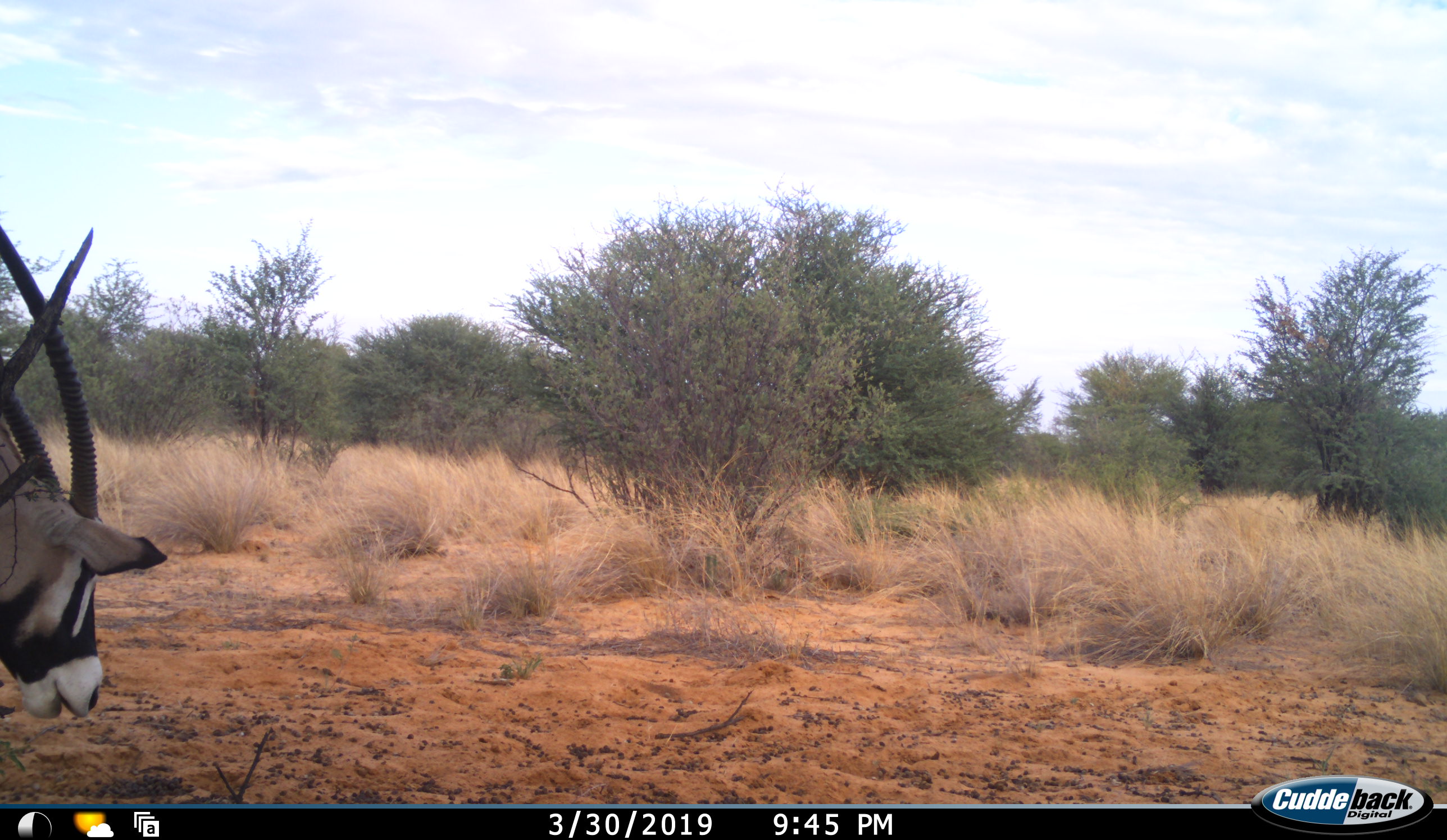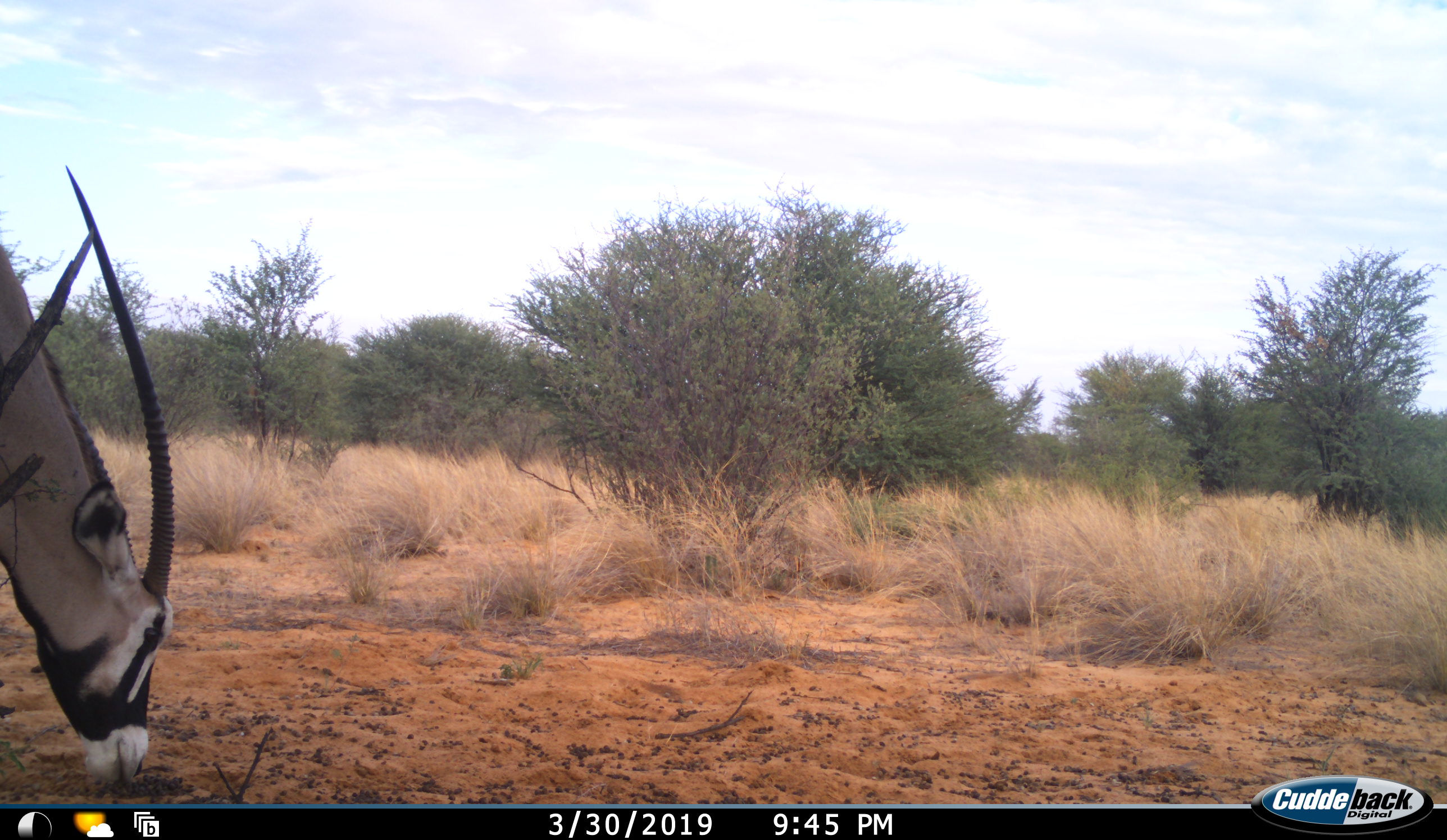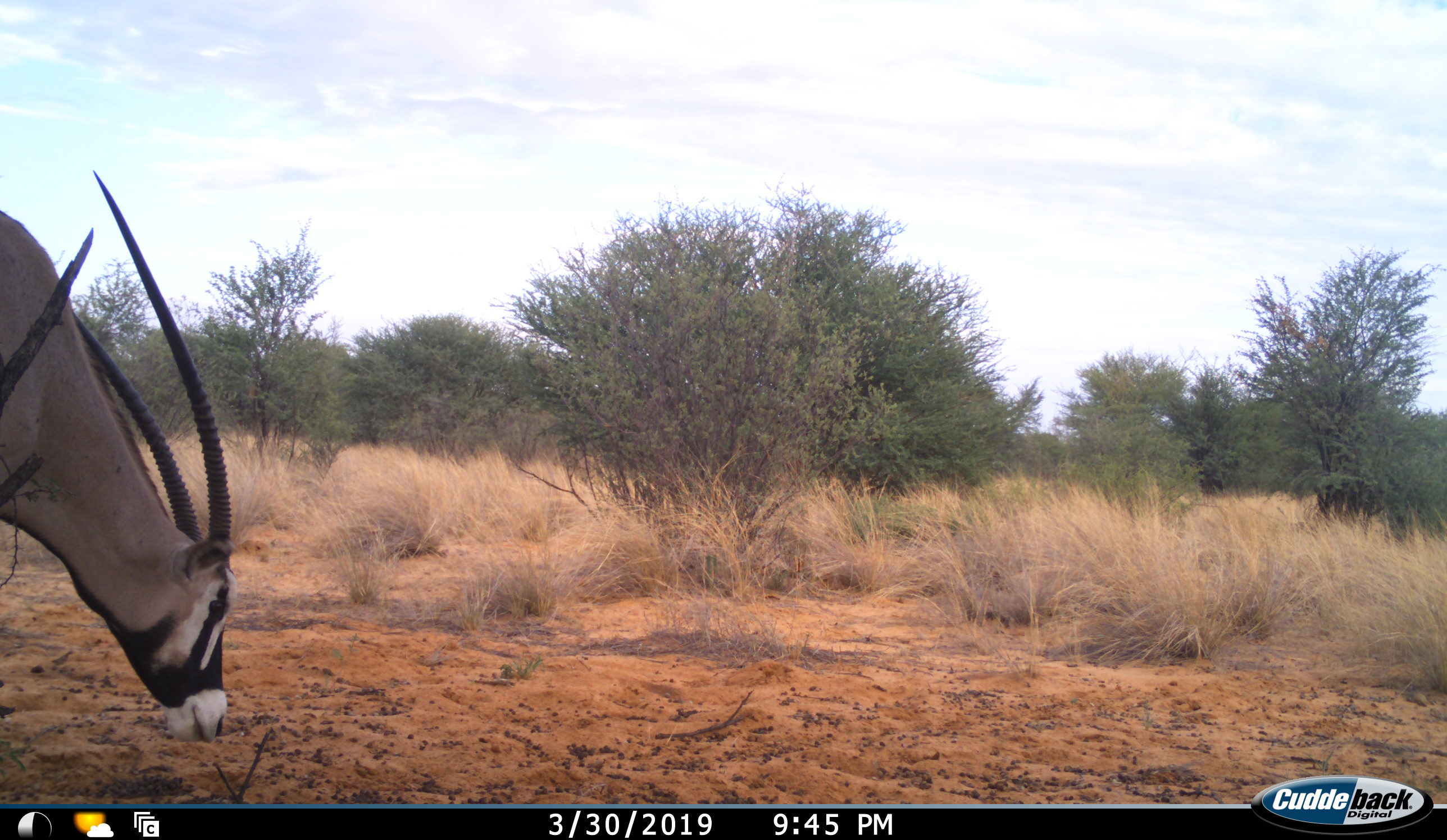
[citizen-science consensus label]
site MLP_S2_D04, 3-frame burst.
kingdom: Animalia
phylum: Chordata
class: Mammalia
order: Artiodactyla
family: Bovidae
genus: Oryx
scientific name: Oryx gazella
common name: gemsbok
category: oryx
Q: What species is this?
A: Oryx (gemsbok) (Oryx gazella).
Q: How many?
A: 1.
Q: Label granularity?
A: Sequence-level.